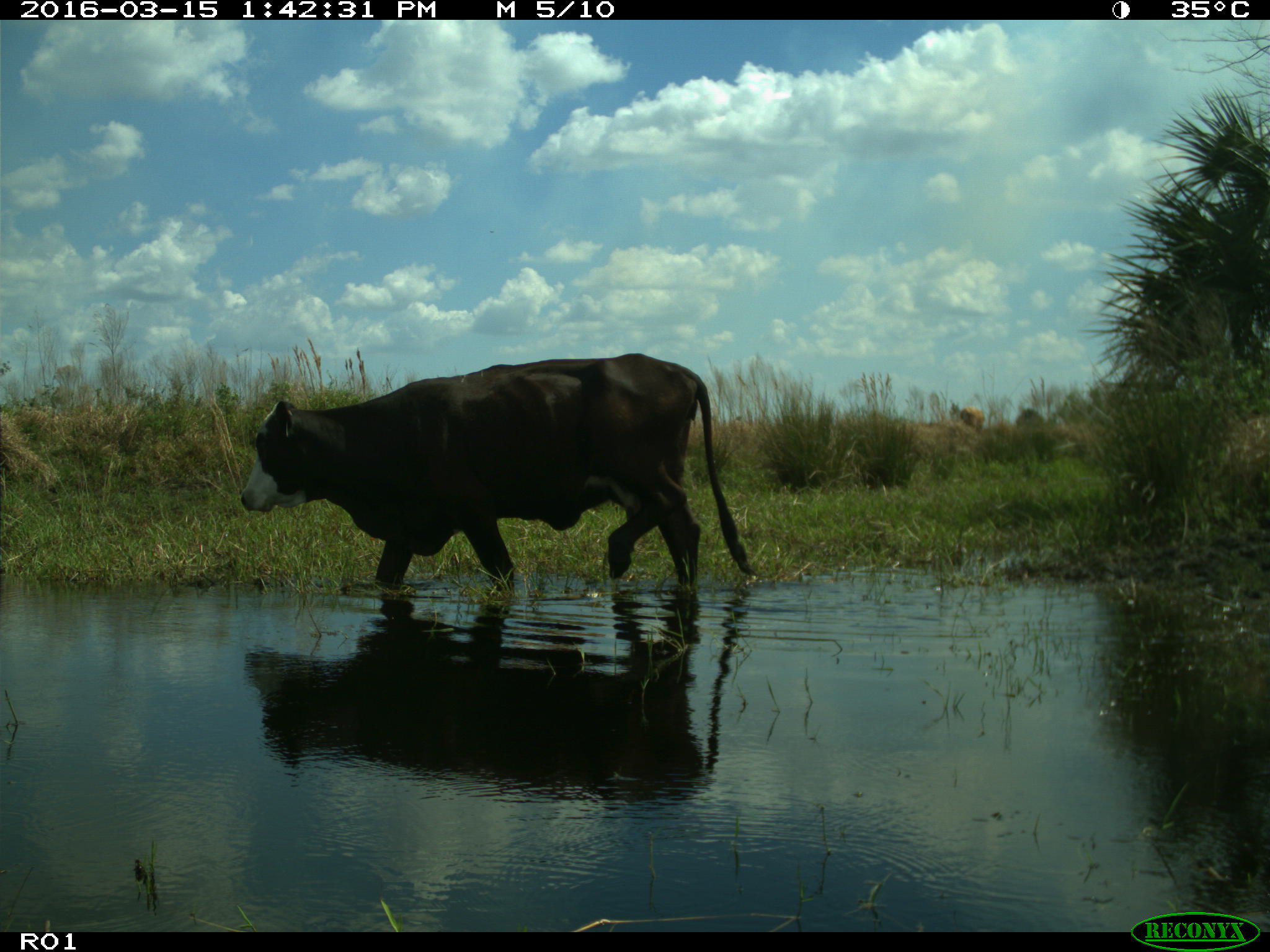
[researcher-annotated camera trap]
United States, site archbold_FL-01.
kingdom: Animalia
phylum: Chordata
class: Mammalia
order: Artiodactyla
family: Bovidae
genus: Bos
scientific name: Bos taurus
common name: domestic cow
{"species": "Bos taurus (domestic cow)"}